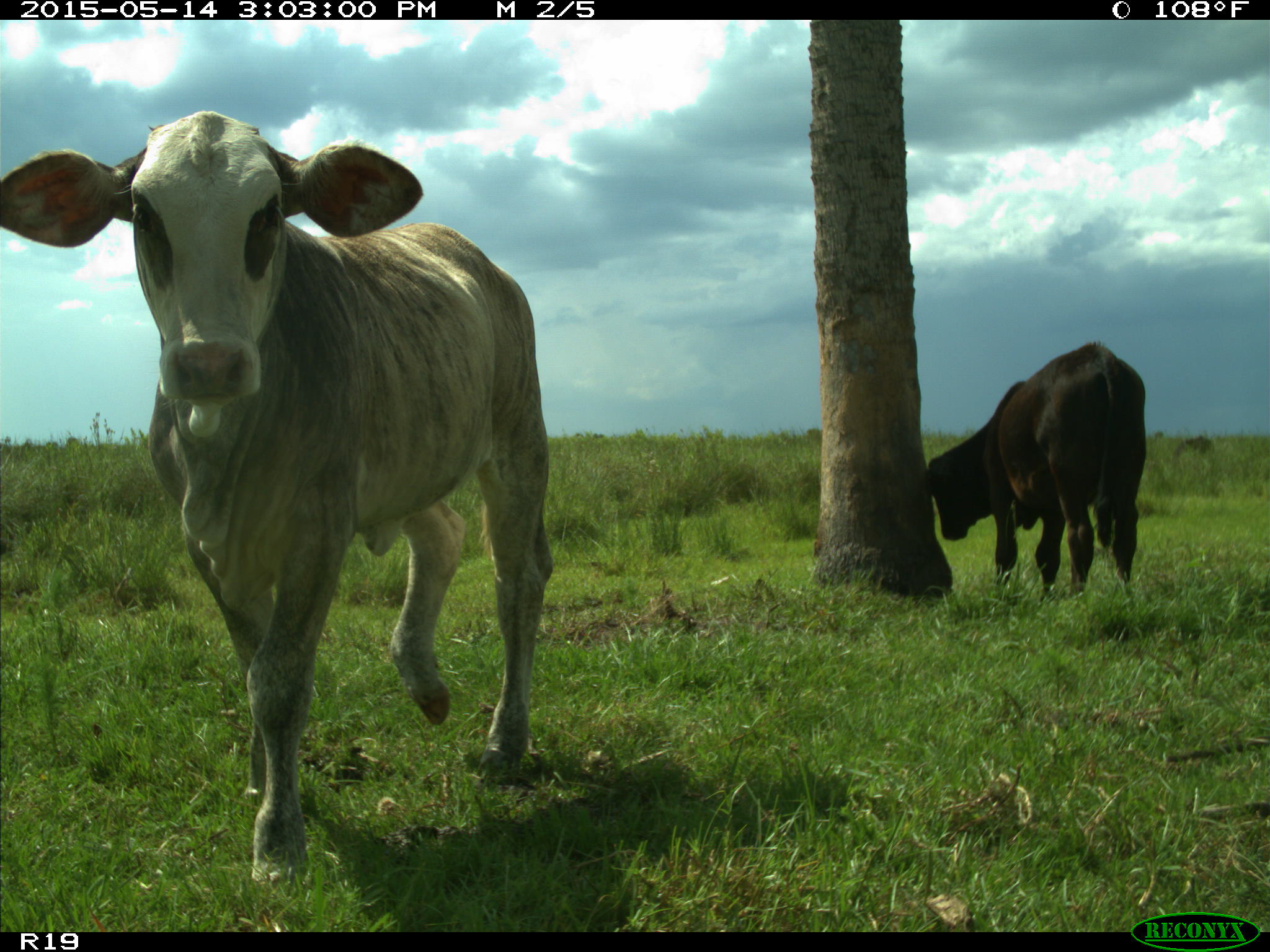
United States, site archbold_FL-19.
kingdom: Animalia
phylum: Chordata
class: Mammalia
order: Artiodactyla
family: Bovidae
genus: Bos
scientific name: Bos taurus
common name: domestic cow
Bos taurus (domestic cow).